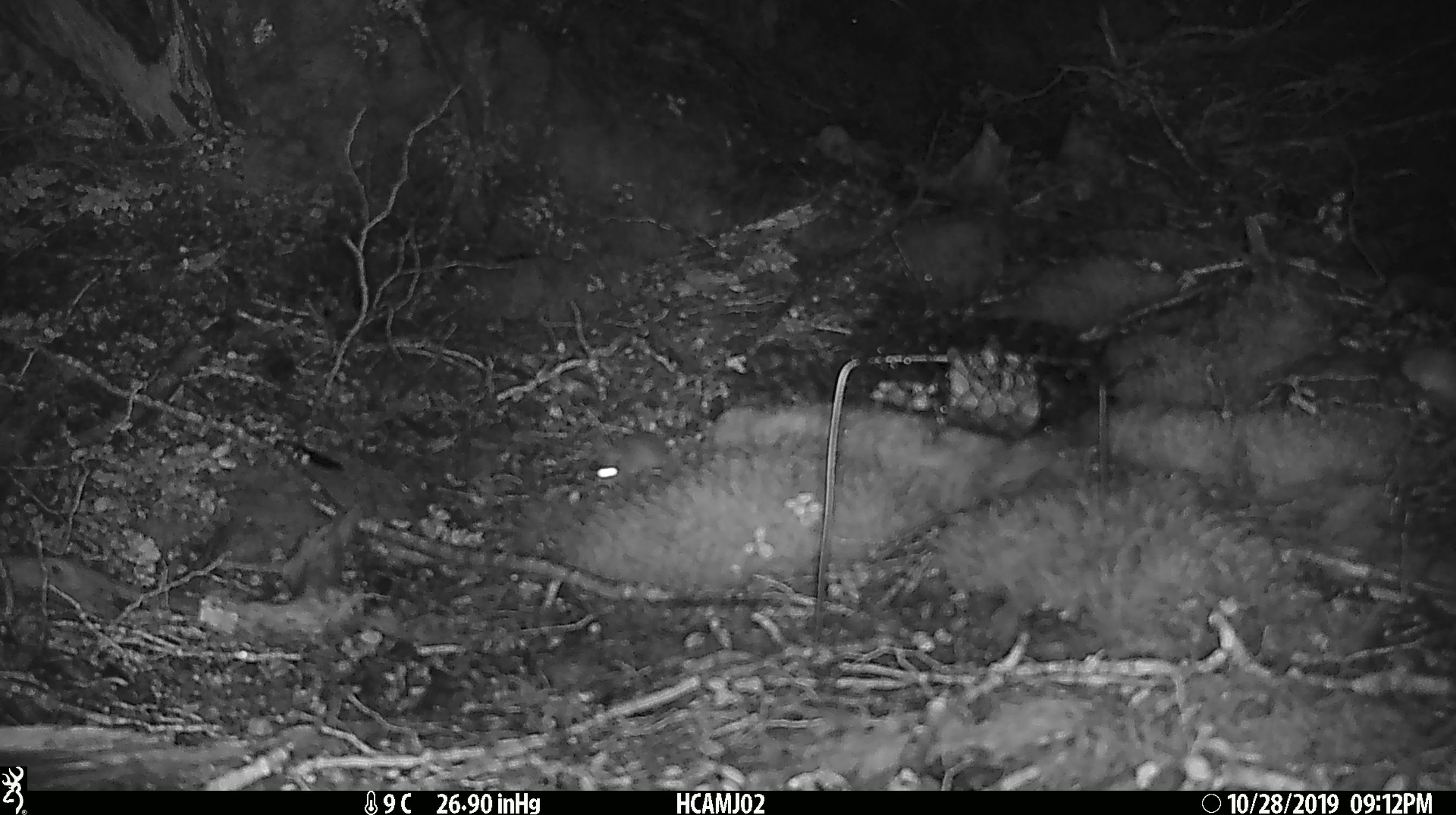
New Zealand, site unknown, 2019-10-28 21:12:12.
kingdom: Animalia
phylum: Chordata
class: Mammalia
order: Rodentia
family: Muridae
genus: Mus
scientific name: Mus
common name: mouse